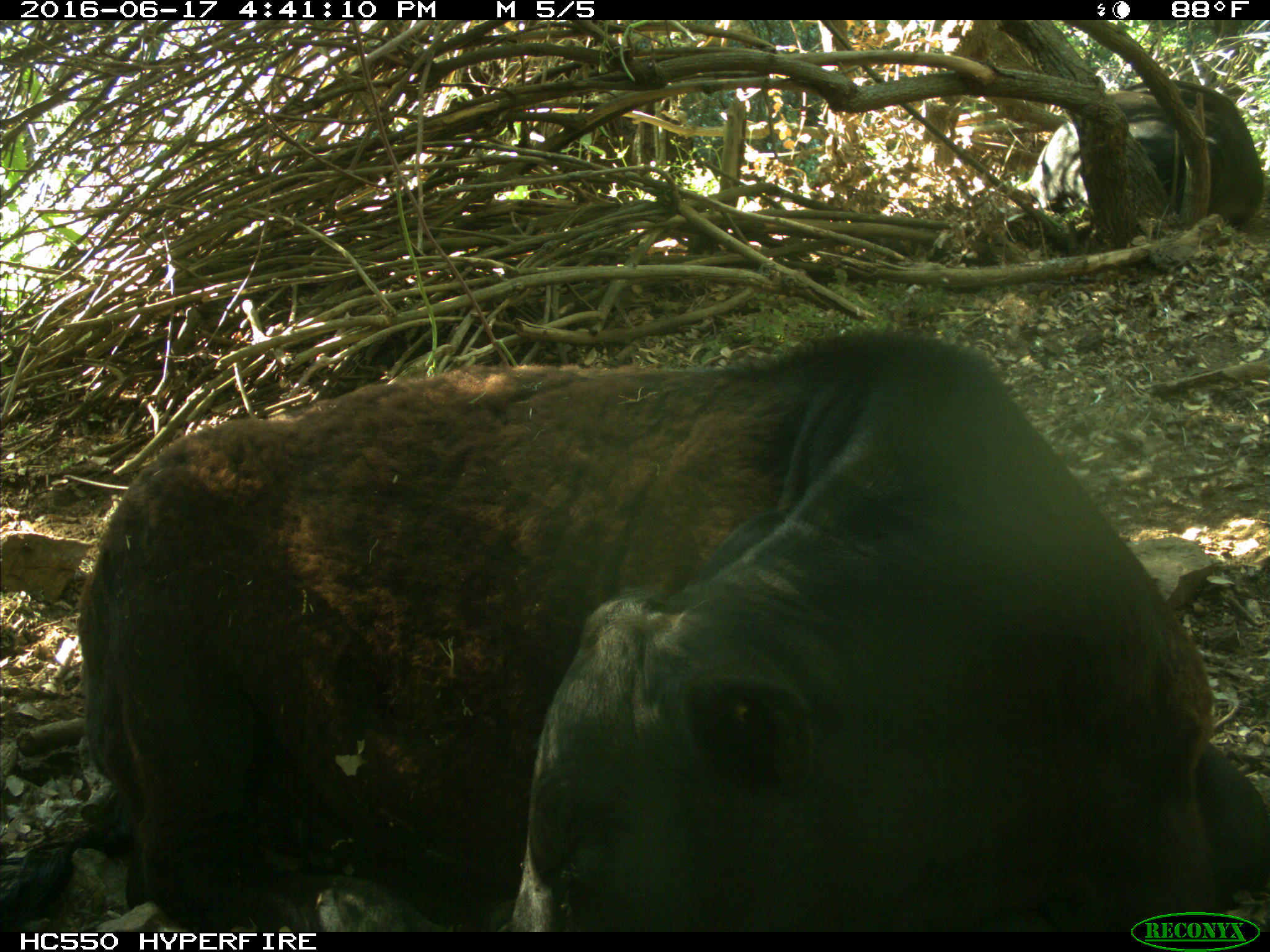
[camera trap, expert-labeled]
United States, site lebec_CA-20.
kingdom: Animalia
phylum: Chordata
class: Mammalia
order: Artiodactyla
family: Bovidae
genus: Bos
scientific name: Bos taurus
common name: domestic cow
Bos taurus (domestic cow).